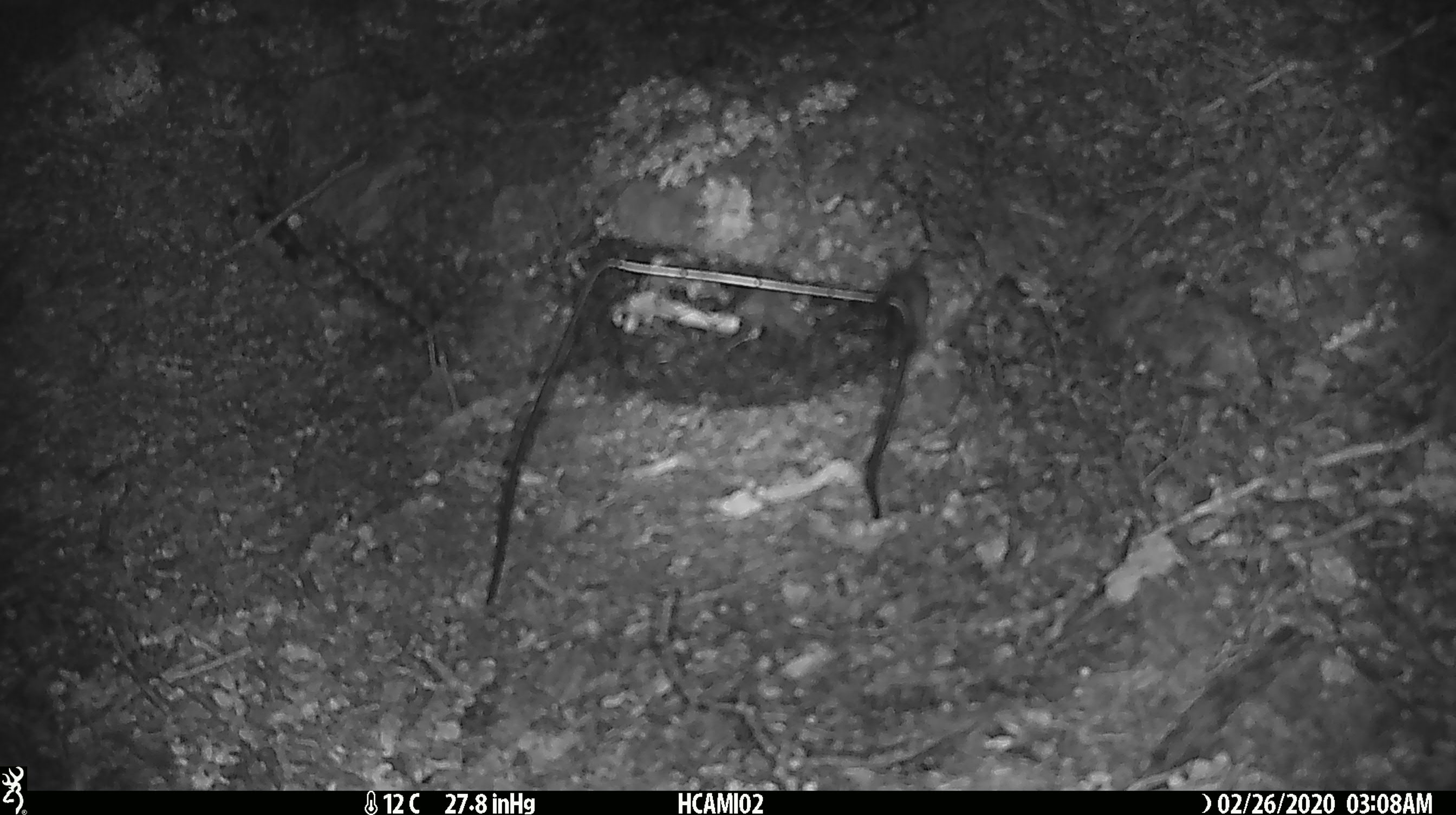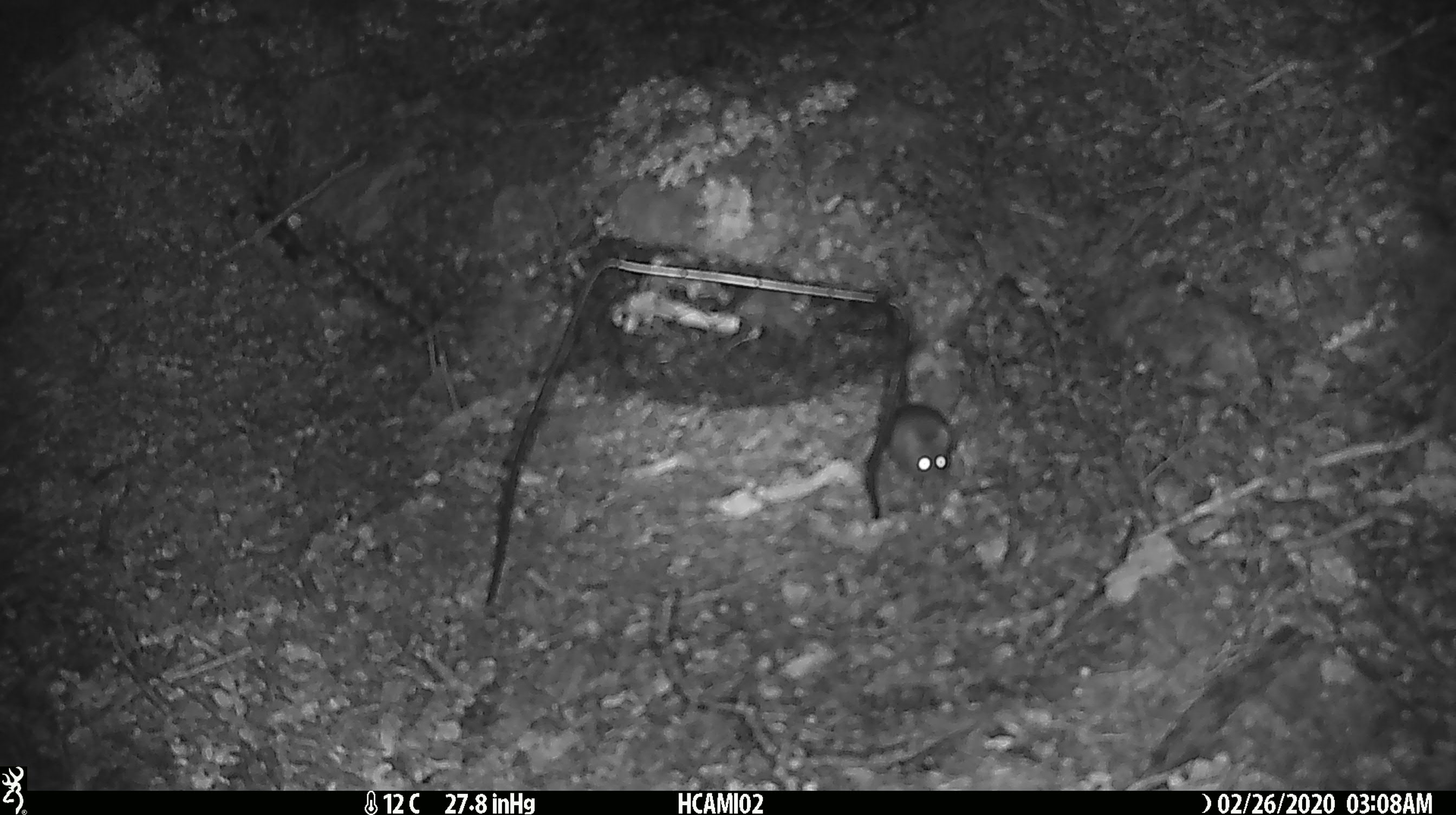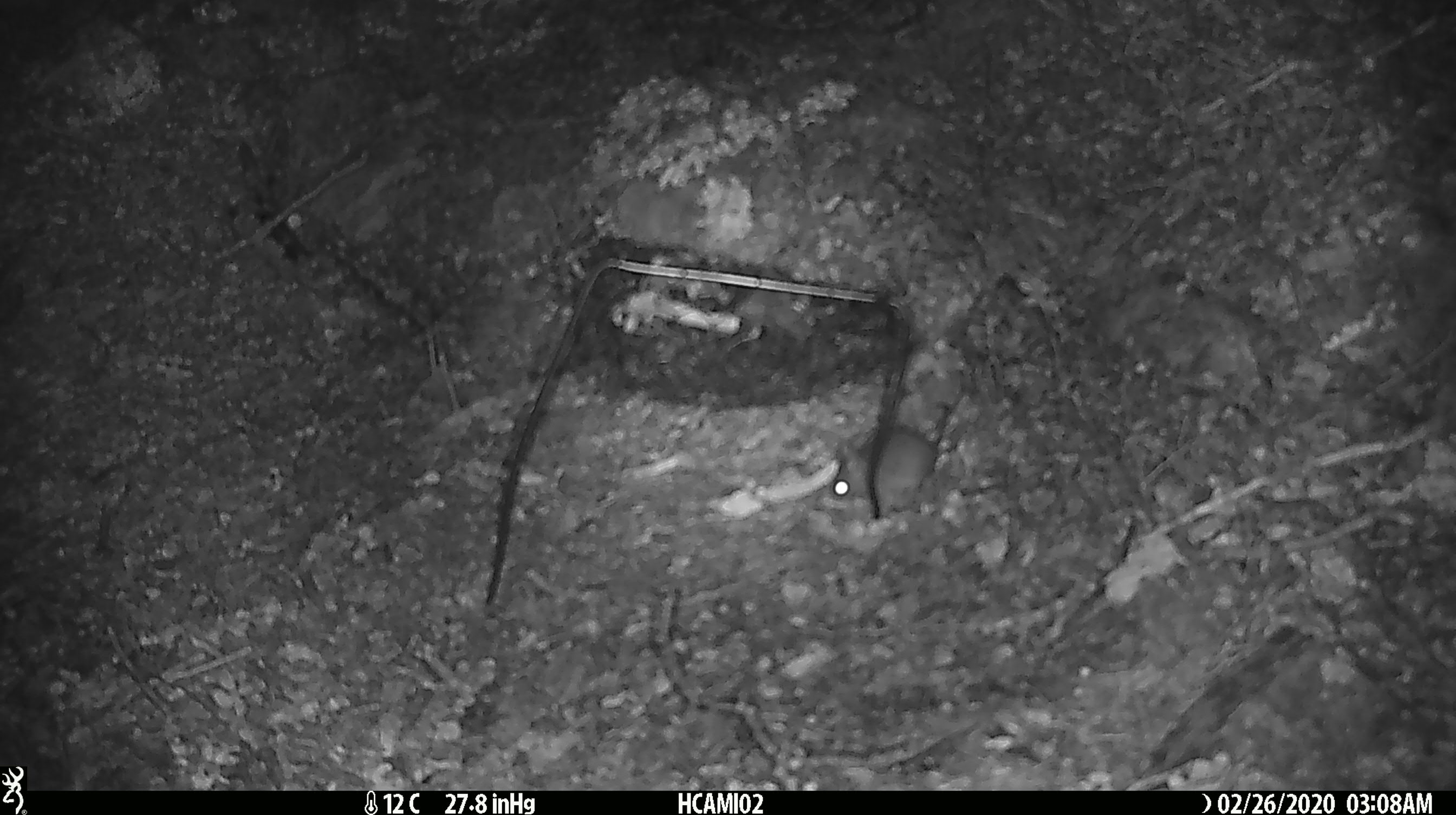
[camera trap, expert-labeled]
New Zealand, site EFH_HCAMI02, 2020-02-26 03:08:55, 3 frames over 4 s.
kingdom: Animalia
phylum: Chordata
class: Mammalia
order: Rodentia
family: Muridae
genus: Mus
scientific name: Mus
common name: mouse